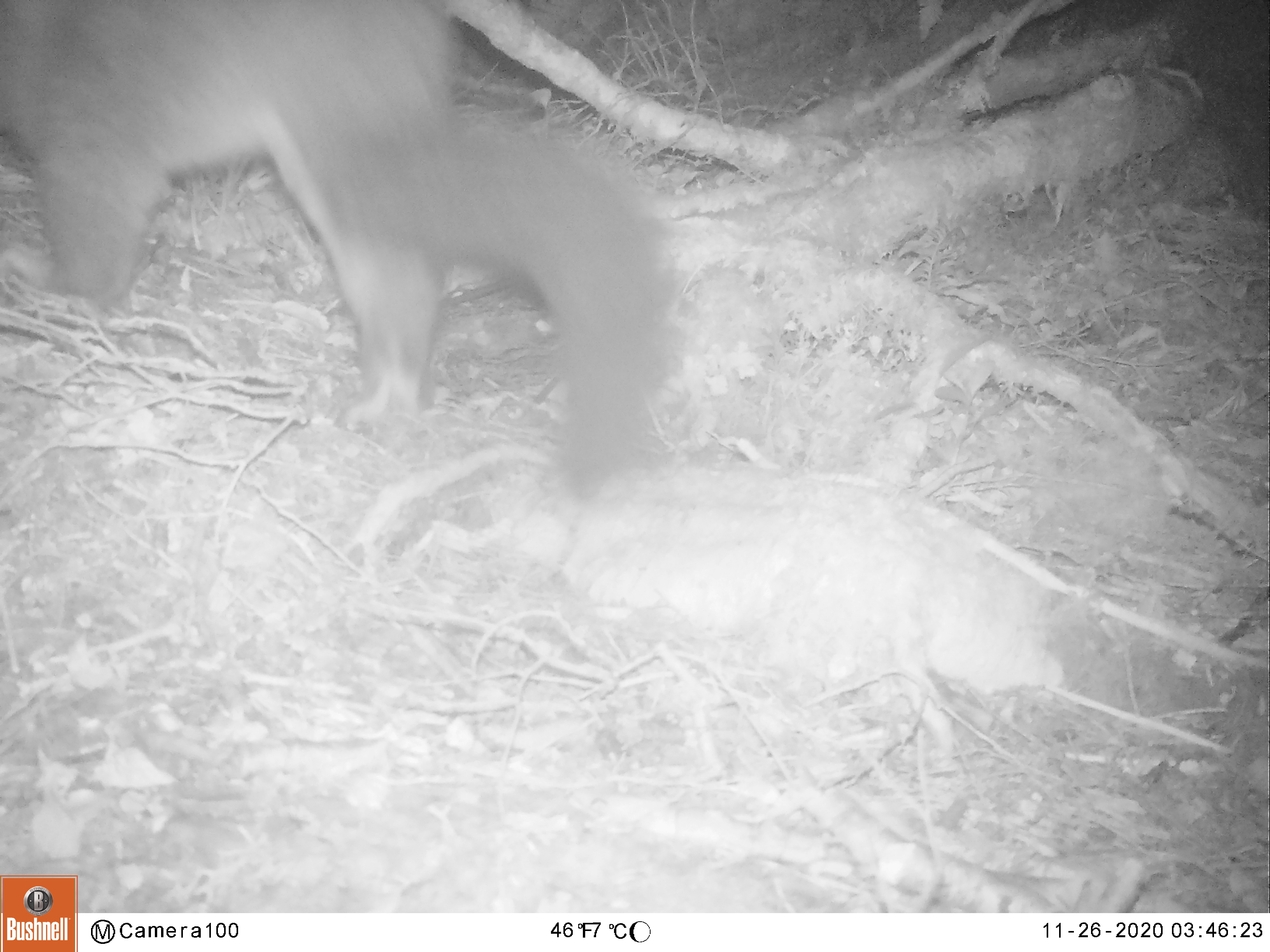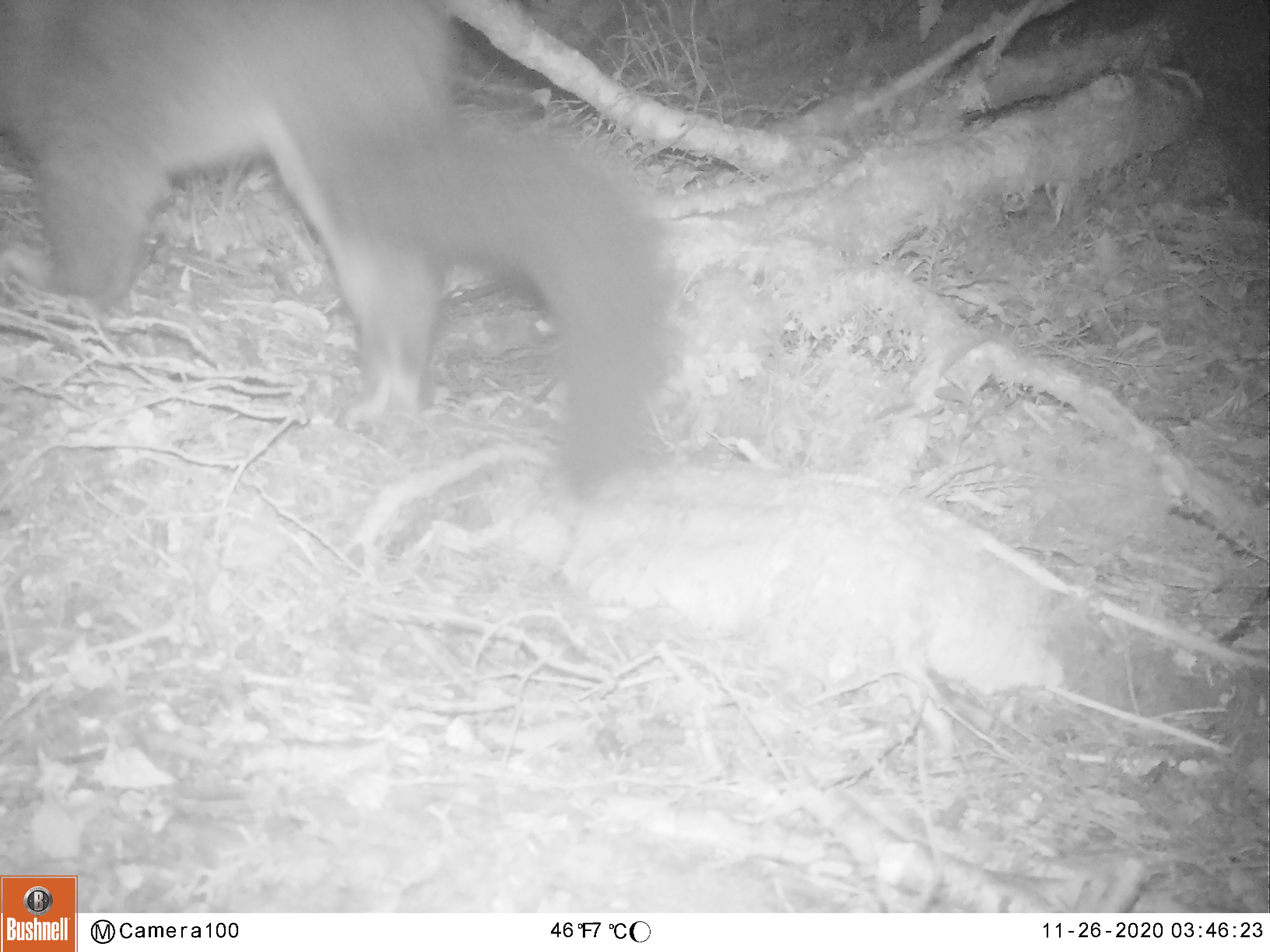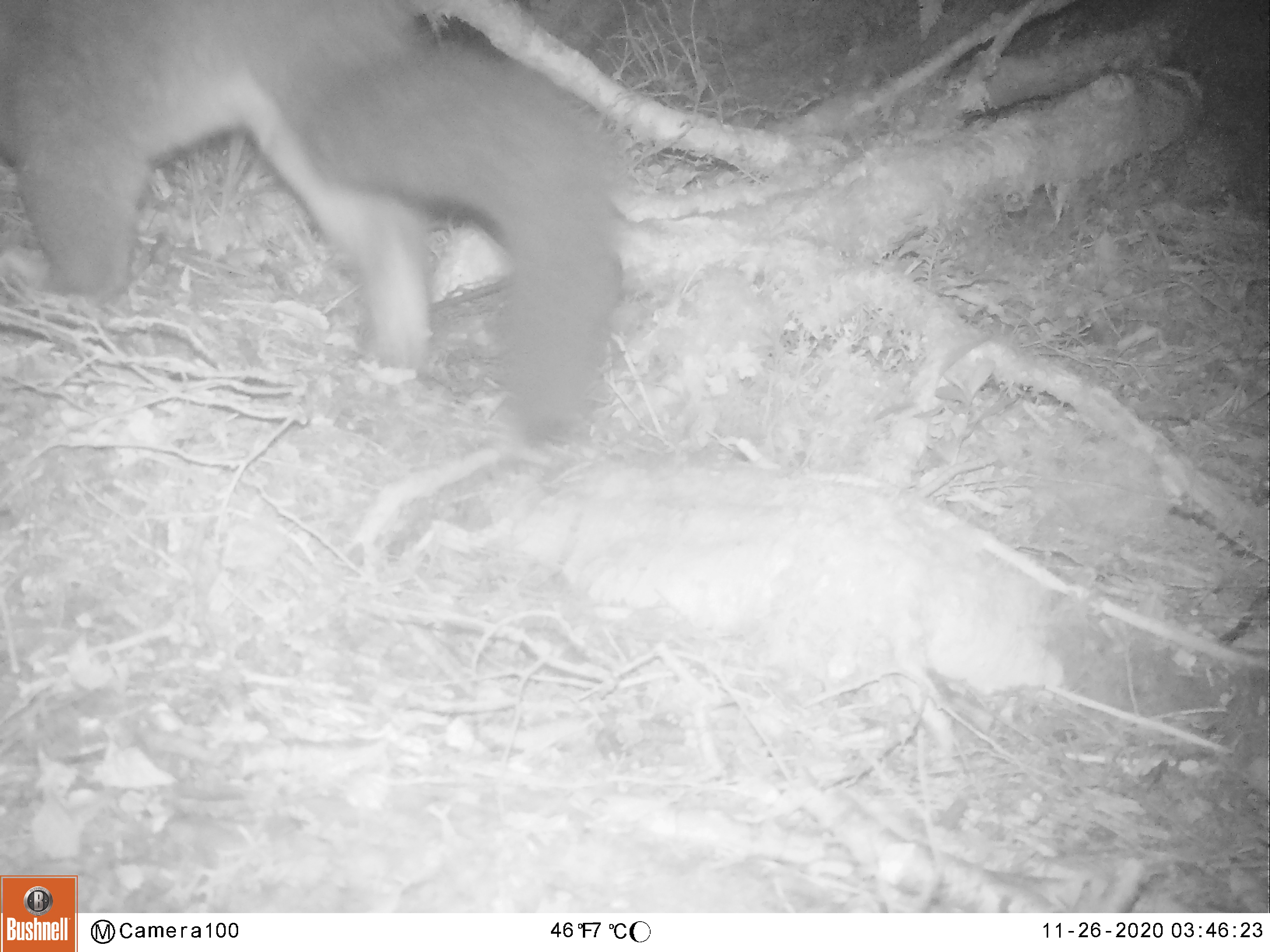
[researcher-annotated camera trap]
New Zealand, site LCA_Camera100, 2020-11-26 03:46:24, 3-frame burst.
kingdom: Animalia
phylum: Chordata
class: Mammalia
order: Diprotodontia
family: Phalangeridae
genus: Trichosurus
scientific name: Trichosurus vulpecula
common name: common brushtail possum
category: possum